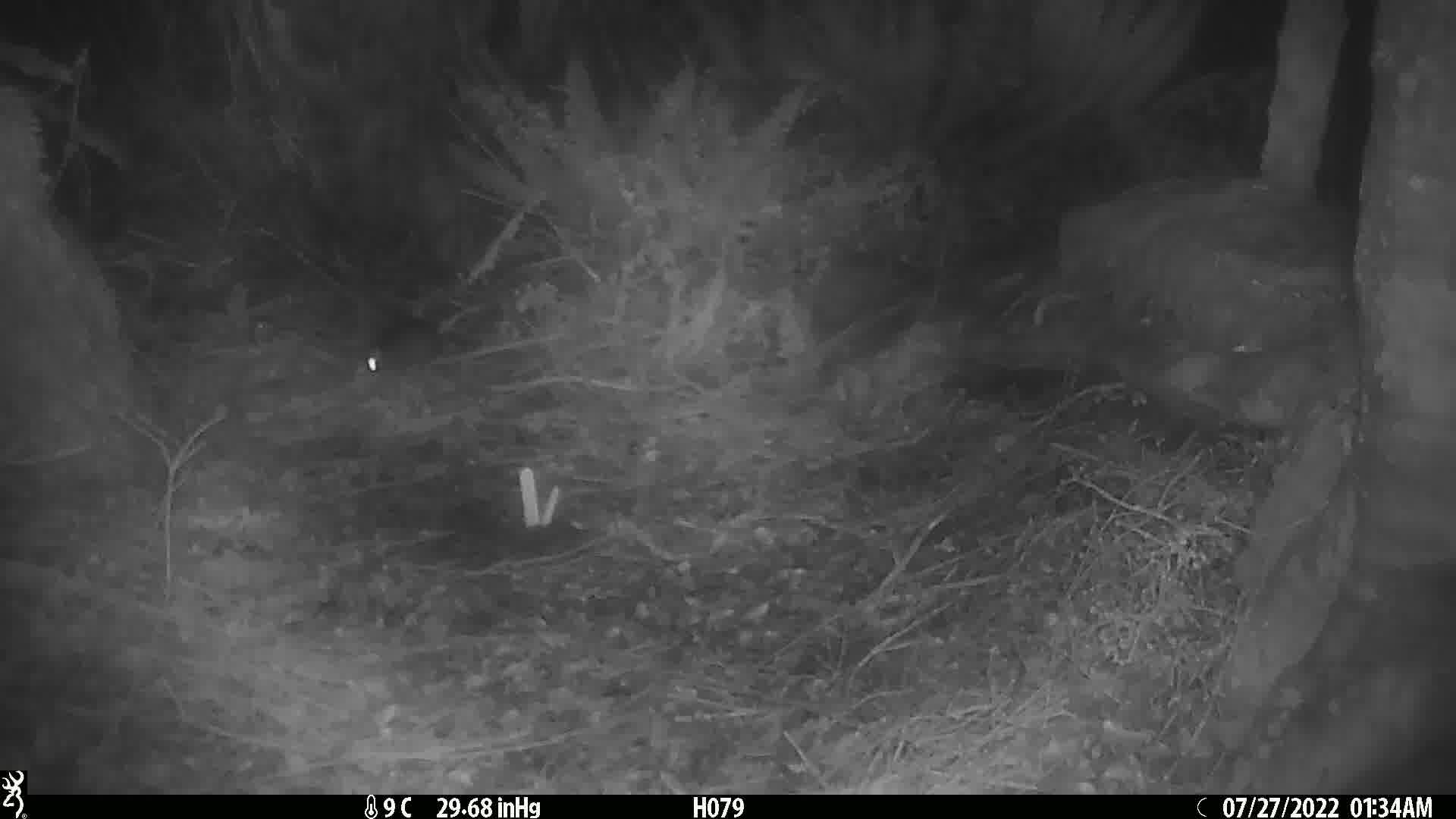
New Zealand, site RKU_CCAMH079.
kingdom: Animalia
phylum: Chordata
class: Mammalia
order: Rodentia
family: Muridae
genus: Rattus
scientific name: Rattus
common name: rat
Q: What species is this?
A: Rat (Rattus).